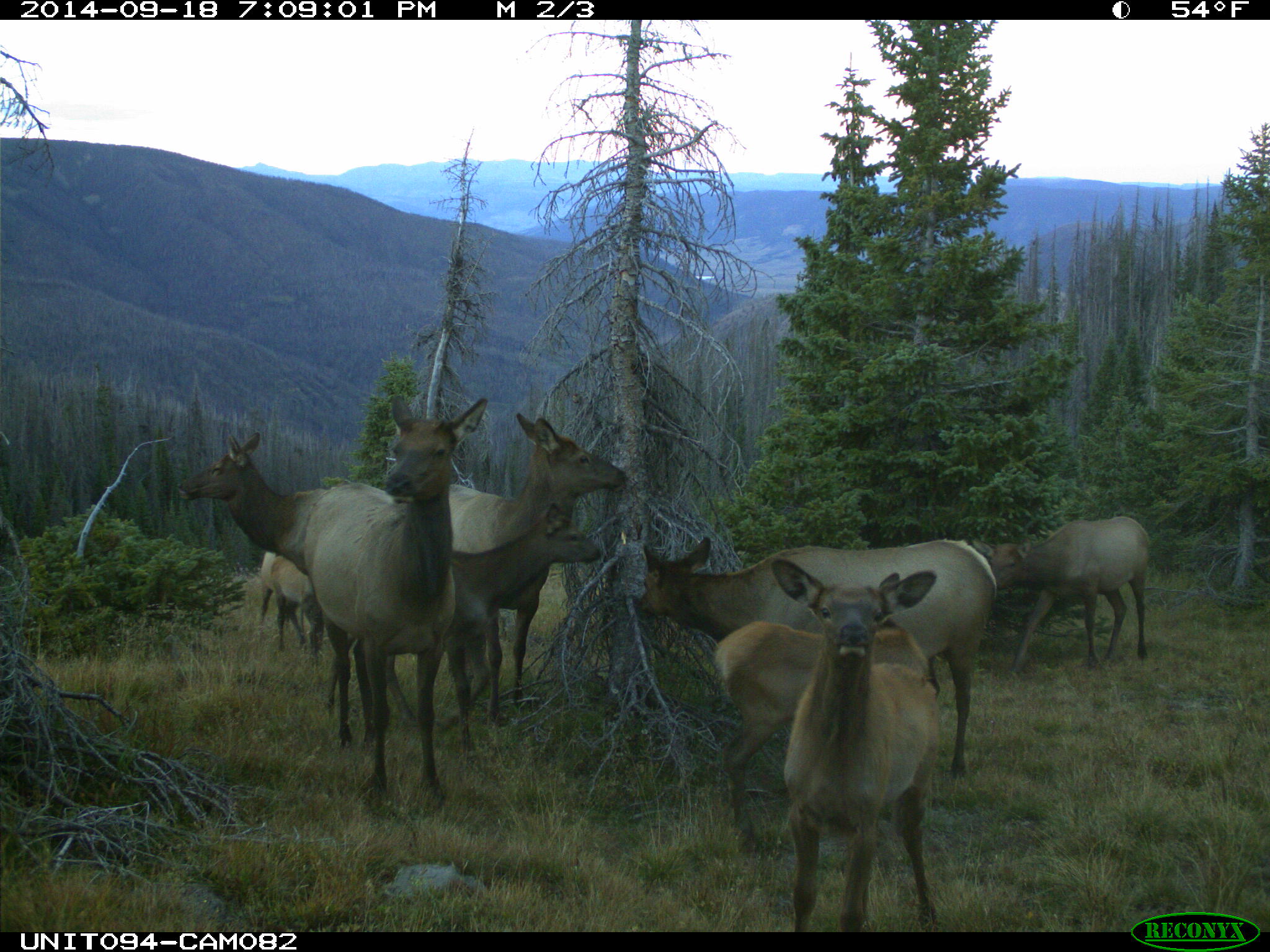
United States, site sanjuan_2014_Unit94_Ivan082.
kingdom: Animalia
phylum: Chordata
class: Mammalia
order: Artiodactyla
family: Cervidae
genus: Cervus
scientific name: Cervus elaphus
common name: red deer